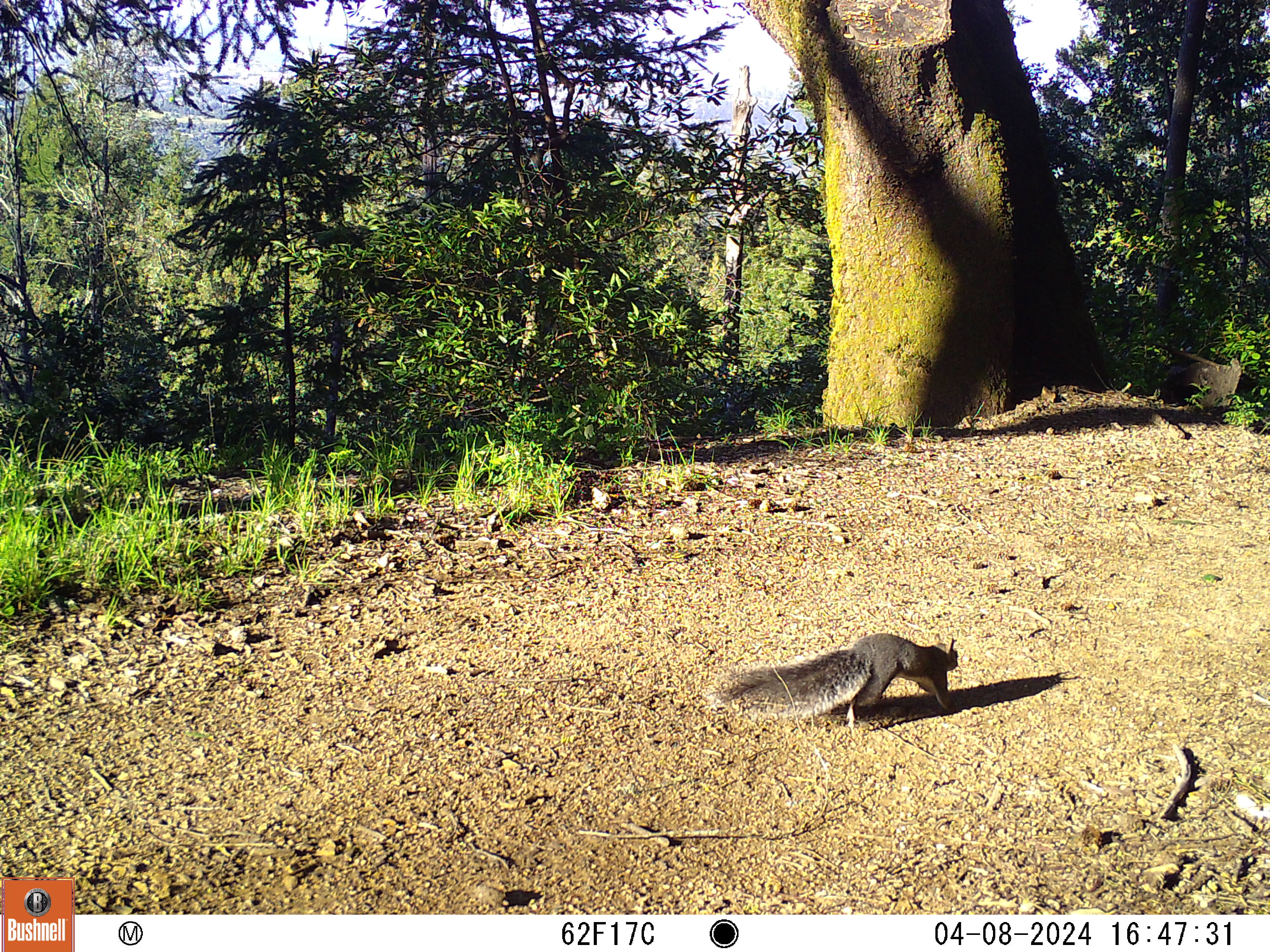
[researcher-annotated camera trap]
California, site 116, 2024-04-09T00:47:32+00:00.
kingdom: Animalia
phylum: Chordata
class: Mammalia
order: Rodentia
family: Sciuridae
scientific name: Sciuridae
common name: squirrel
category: unknown squirrel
Unknown squirrel (squirrel) (Sciuridae).